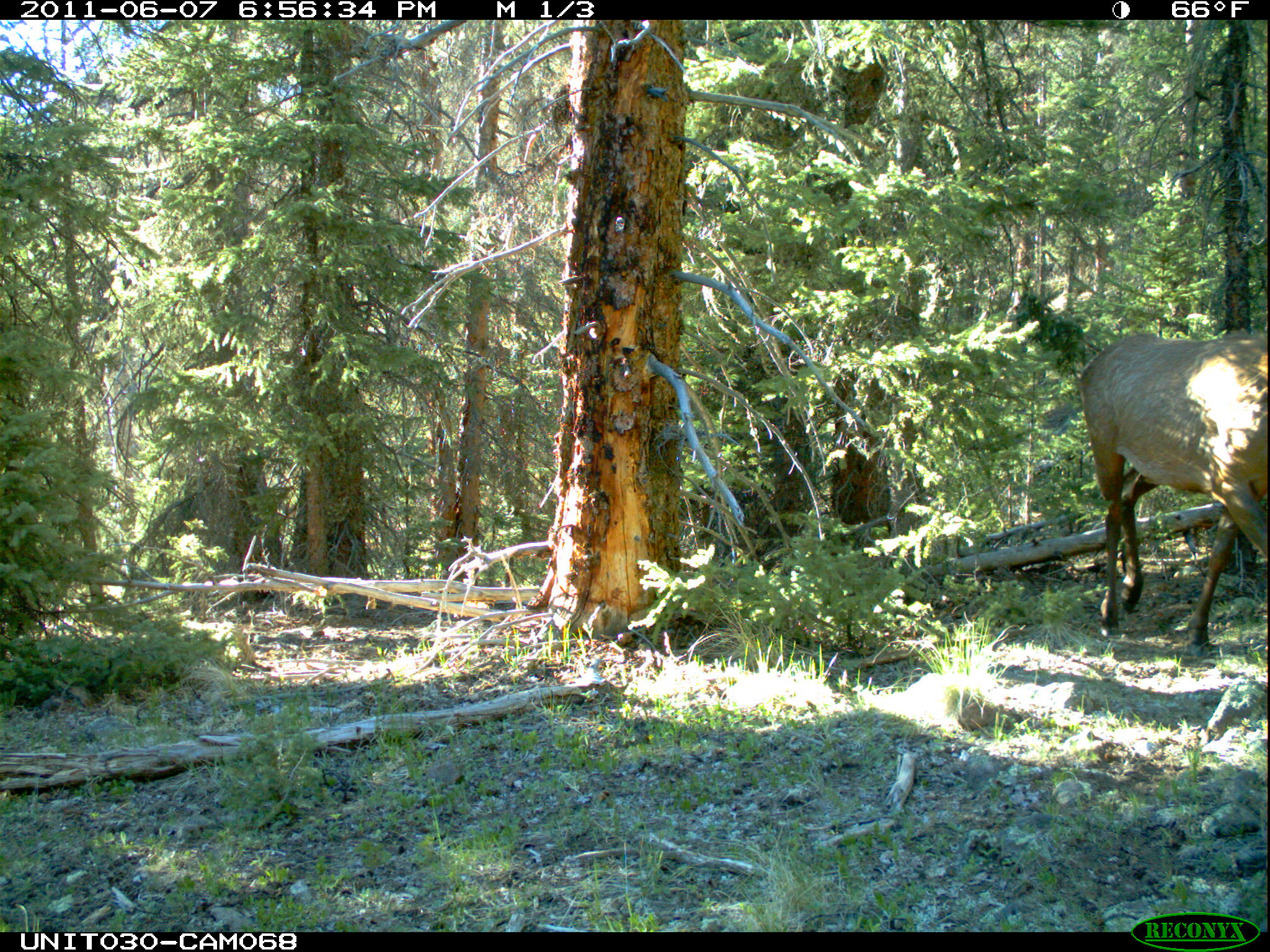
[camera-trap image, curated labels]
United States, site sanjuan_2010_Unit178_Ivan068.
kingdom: Animalia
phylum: Chordata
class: Mammalia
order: Artiodactyla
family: Cervidae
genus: Cervus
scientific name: Cervus elaphus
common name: red deer